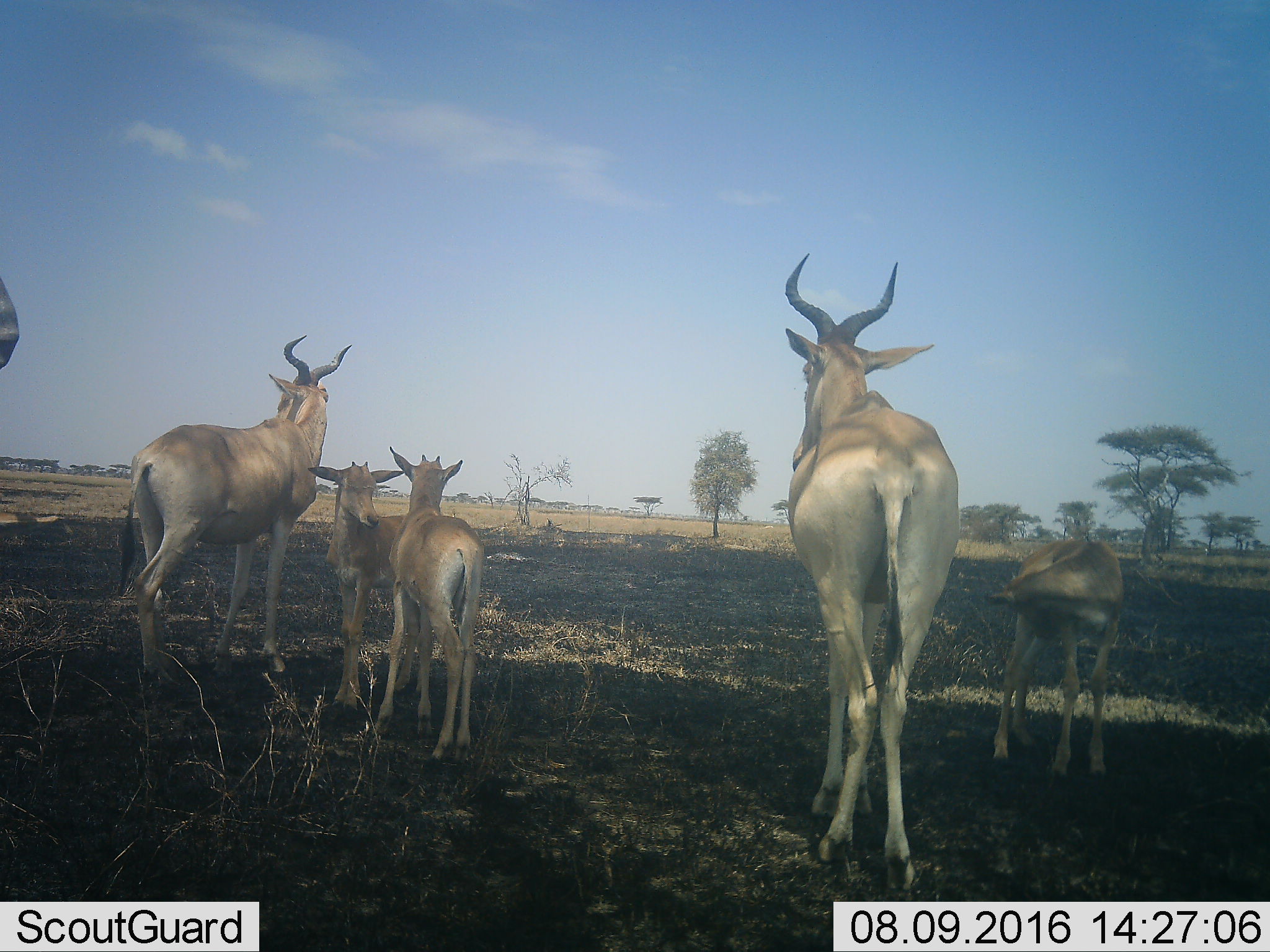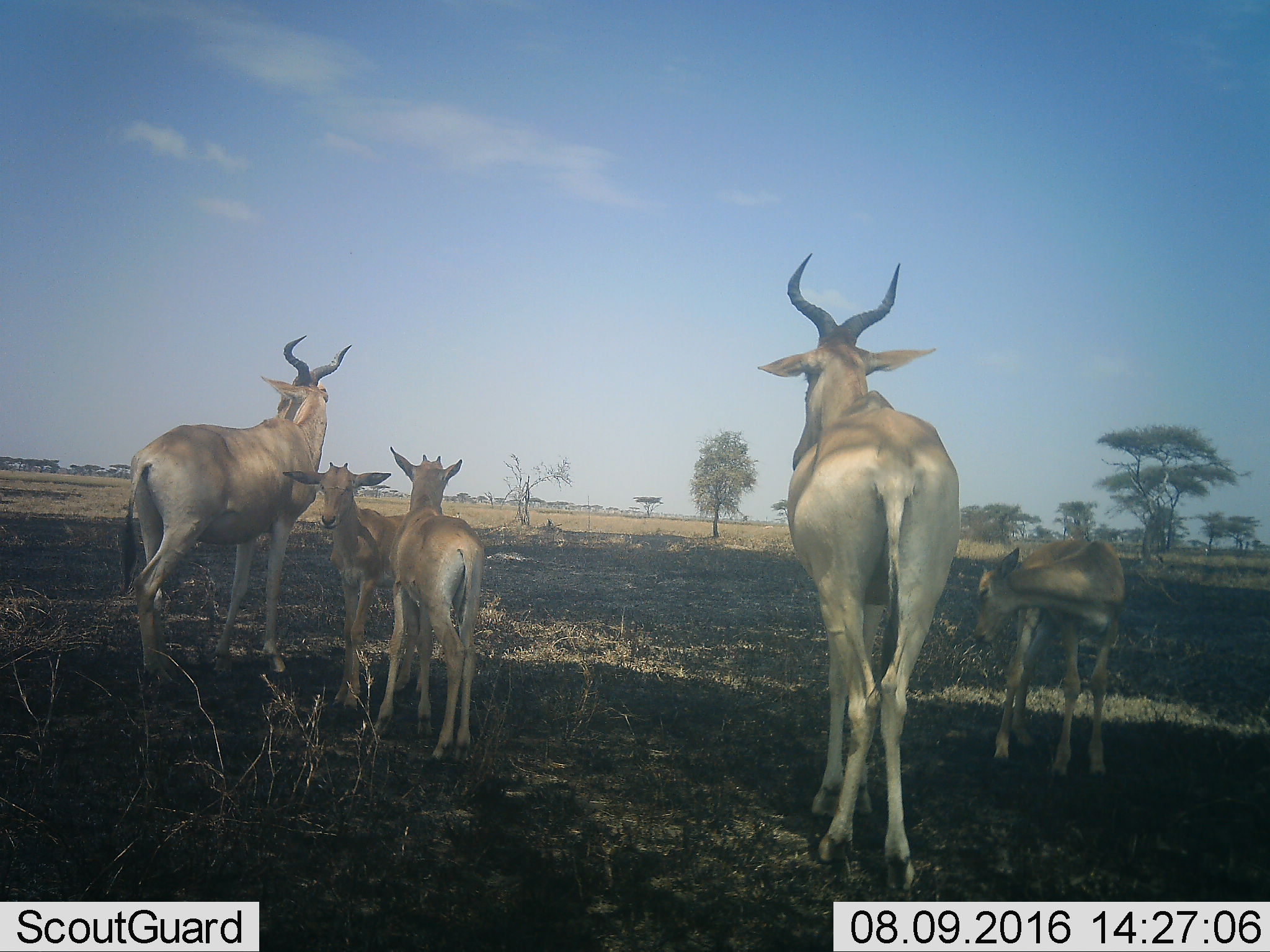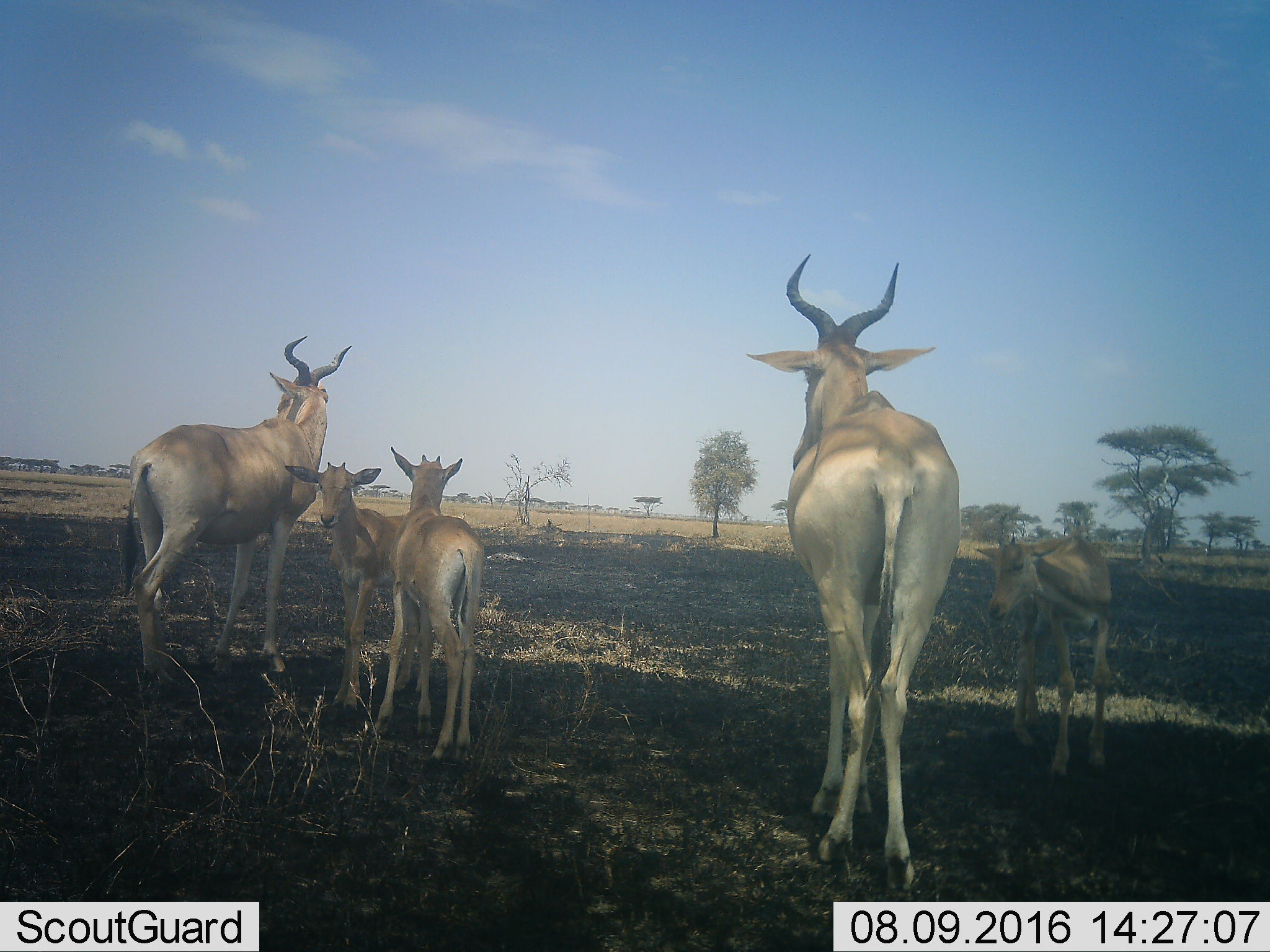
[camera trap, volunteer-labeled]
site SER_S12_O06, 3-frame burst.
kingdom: Animalia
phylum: Chordata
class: Mammalia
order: Artiodactyla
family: Bovidae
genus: Alcelaphus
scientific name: Alcelaphus buselaphus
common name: hartebeest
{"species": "hartebeest (Alcelaphus buselaphus)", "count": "5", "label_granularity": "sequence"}